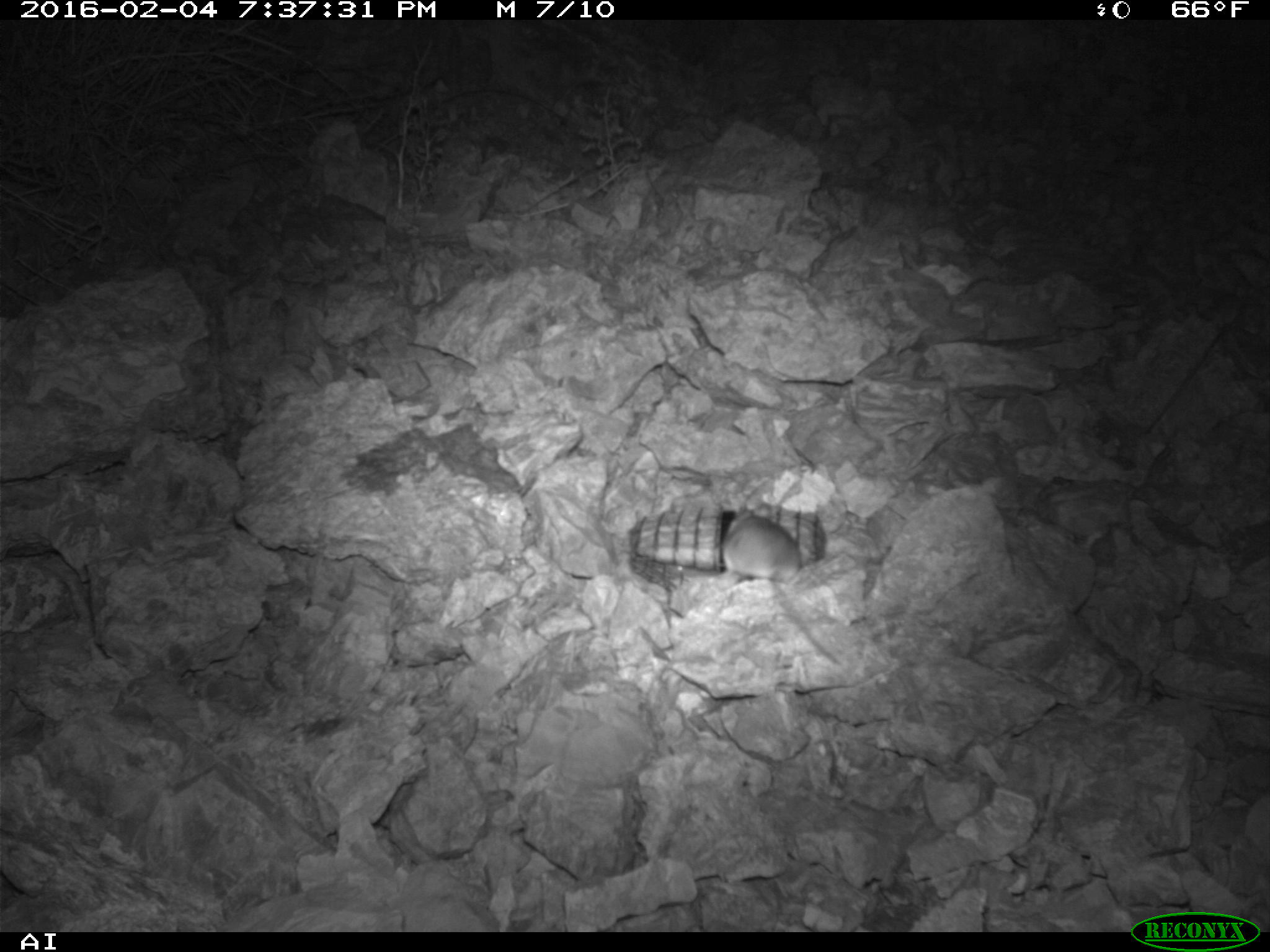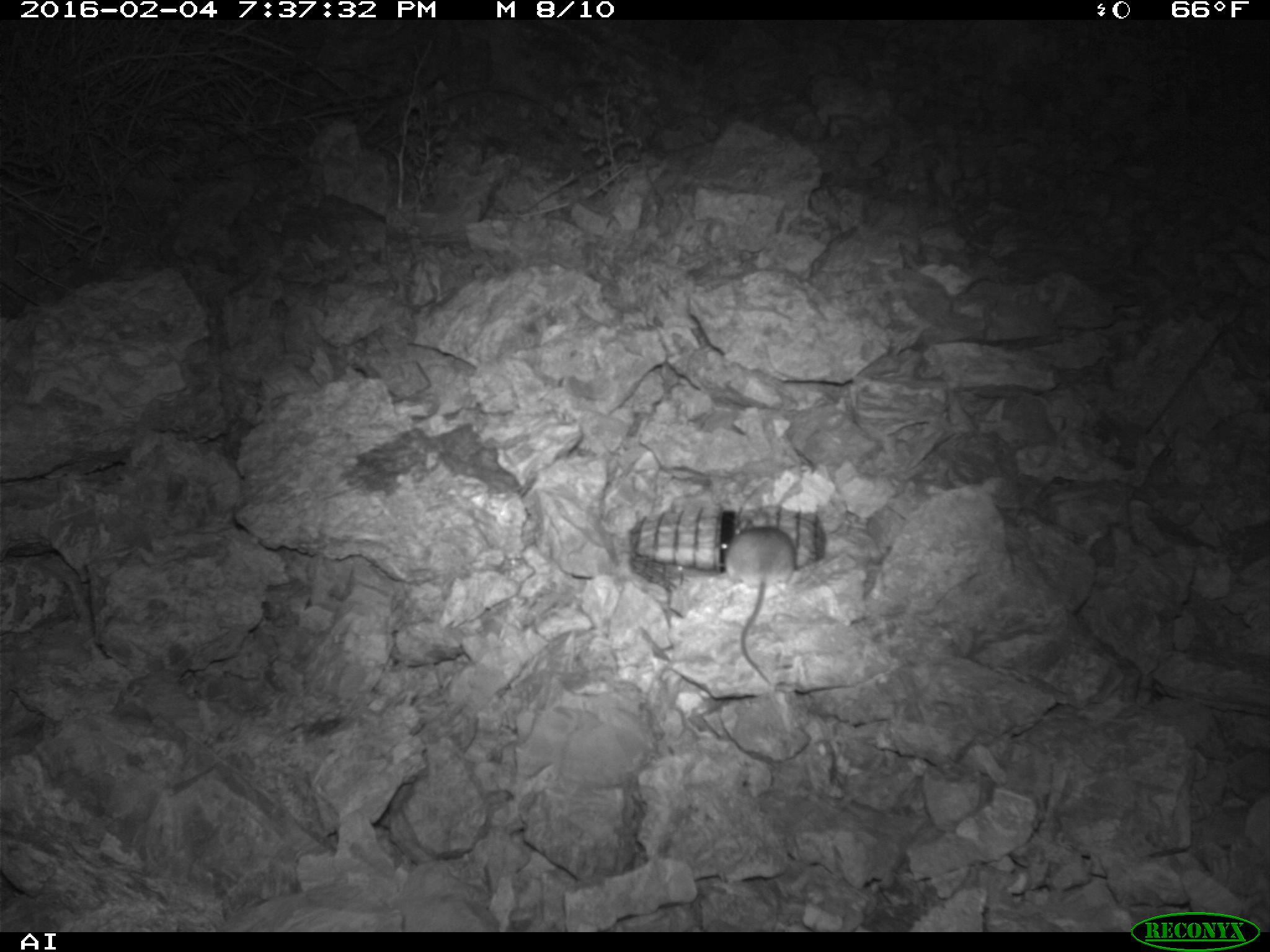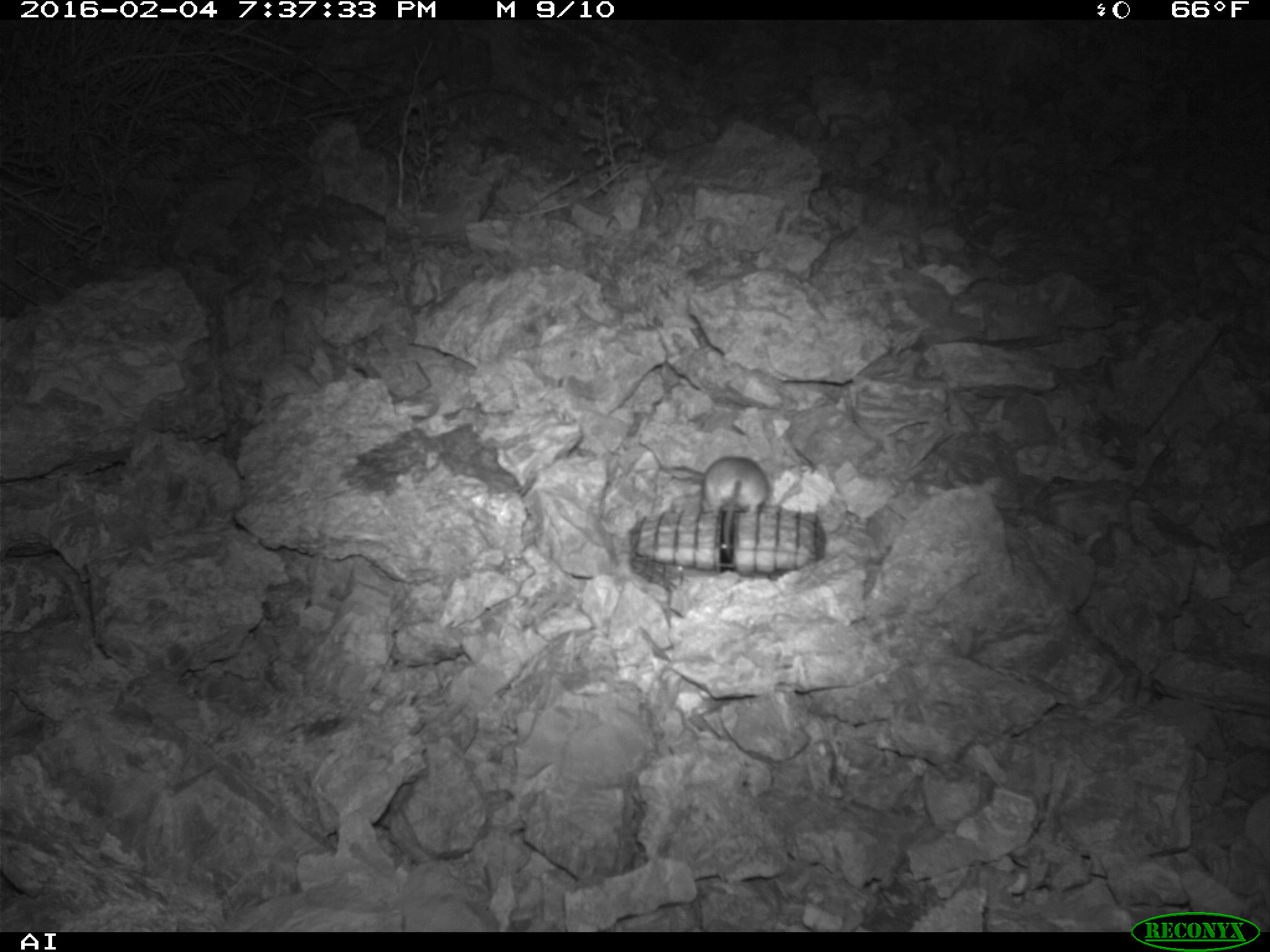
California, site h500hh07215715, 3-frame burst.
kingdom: Animalia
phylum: Chordata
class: Mammalia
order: Rodentia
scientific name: Rodentia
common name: rodent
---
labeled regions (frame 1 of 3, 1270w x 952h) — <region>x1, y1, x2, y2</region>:
rodent: <region>721, 503, 840, 661</region>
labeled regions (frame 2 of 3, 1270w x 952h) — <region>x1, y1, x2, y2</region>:
rodent: <region>719, 526, 796, 685</region>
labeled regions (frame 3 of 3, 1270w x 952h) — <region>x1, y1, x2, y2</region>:
rodent: <region>702, 456, 770, 561</region>